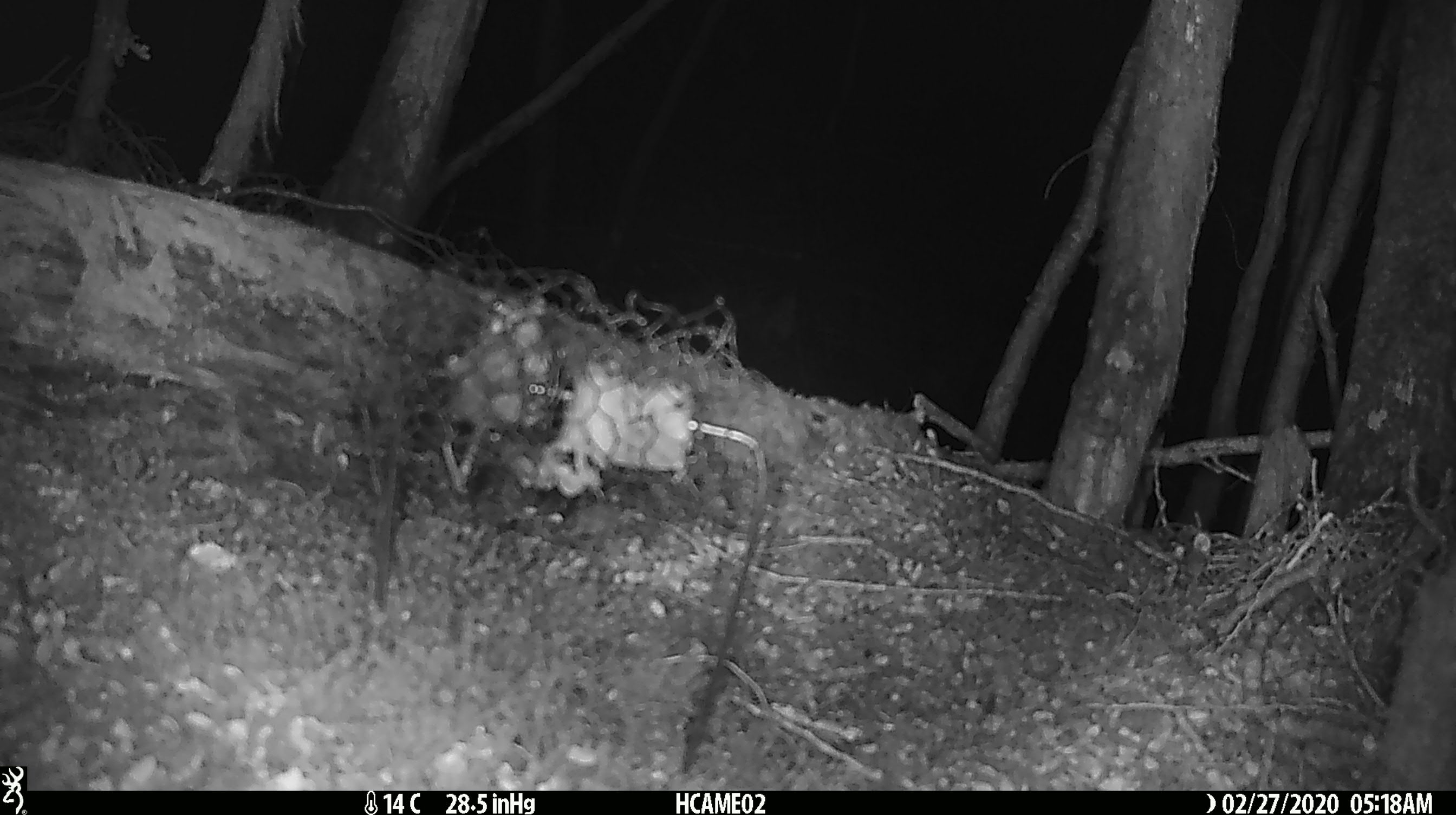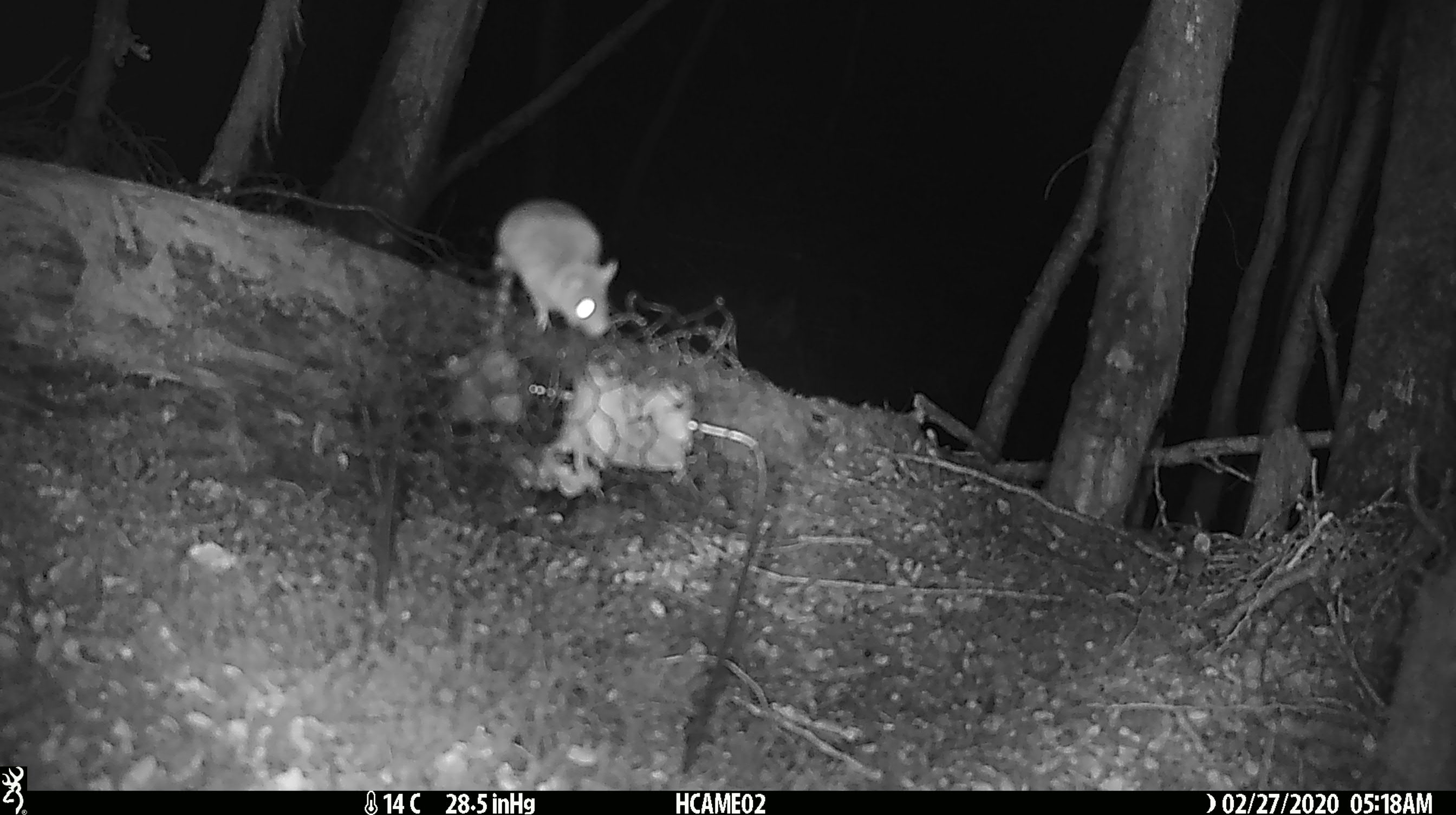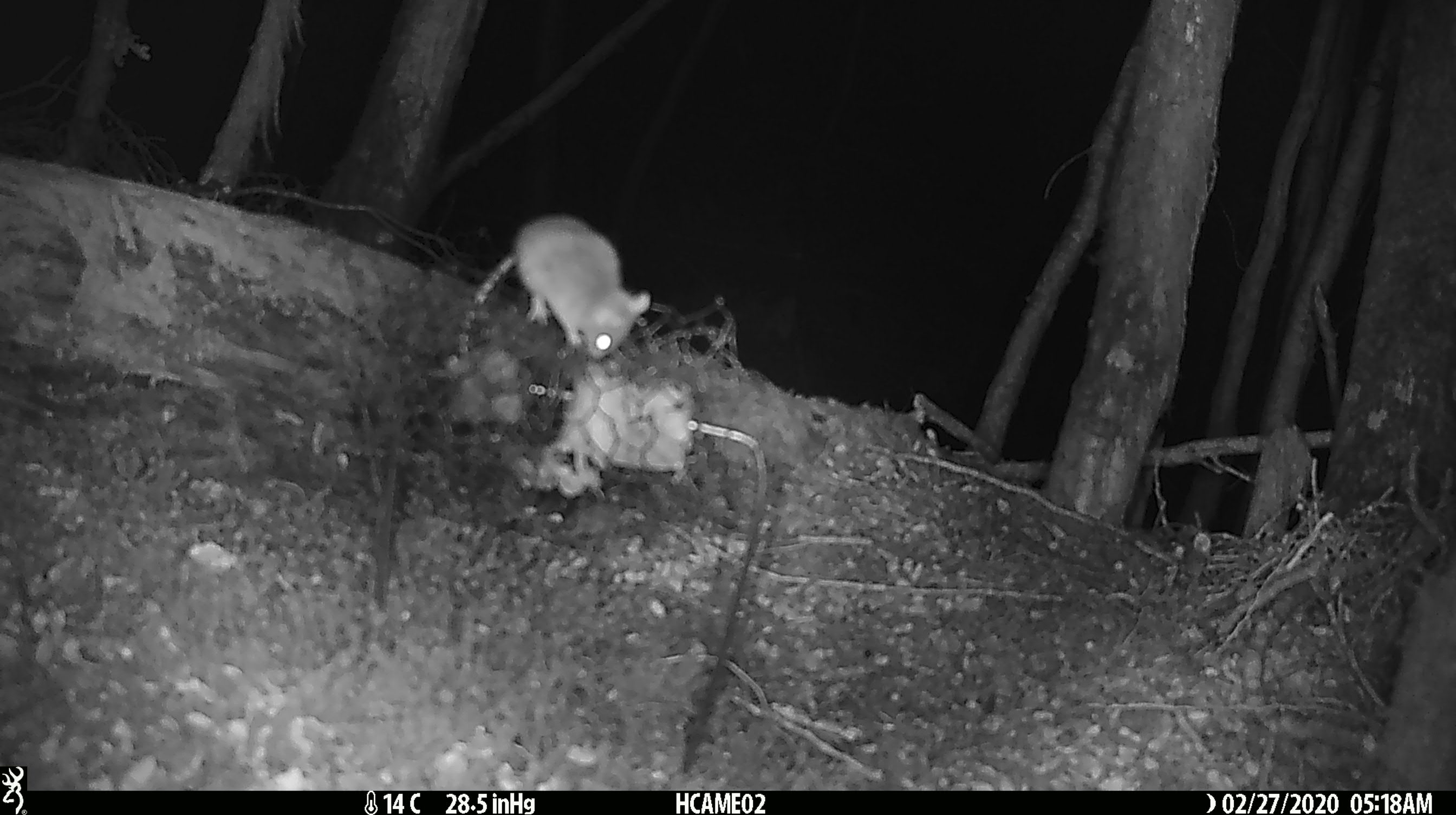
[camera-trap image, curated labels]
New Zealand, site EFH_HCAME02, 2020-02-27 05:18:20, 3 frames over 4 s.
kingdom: Animalia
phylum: Chordata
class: Mammalia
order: Rodentia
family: Muridae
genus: Mus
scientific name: Mus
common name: mouse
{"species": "mouse (Mus)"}